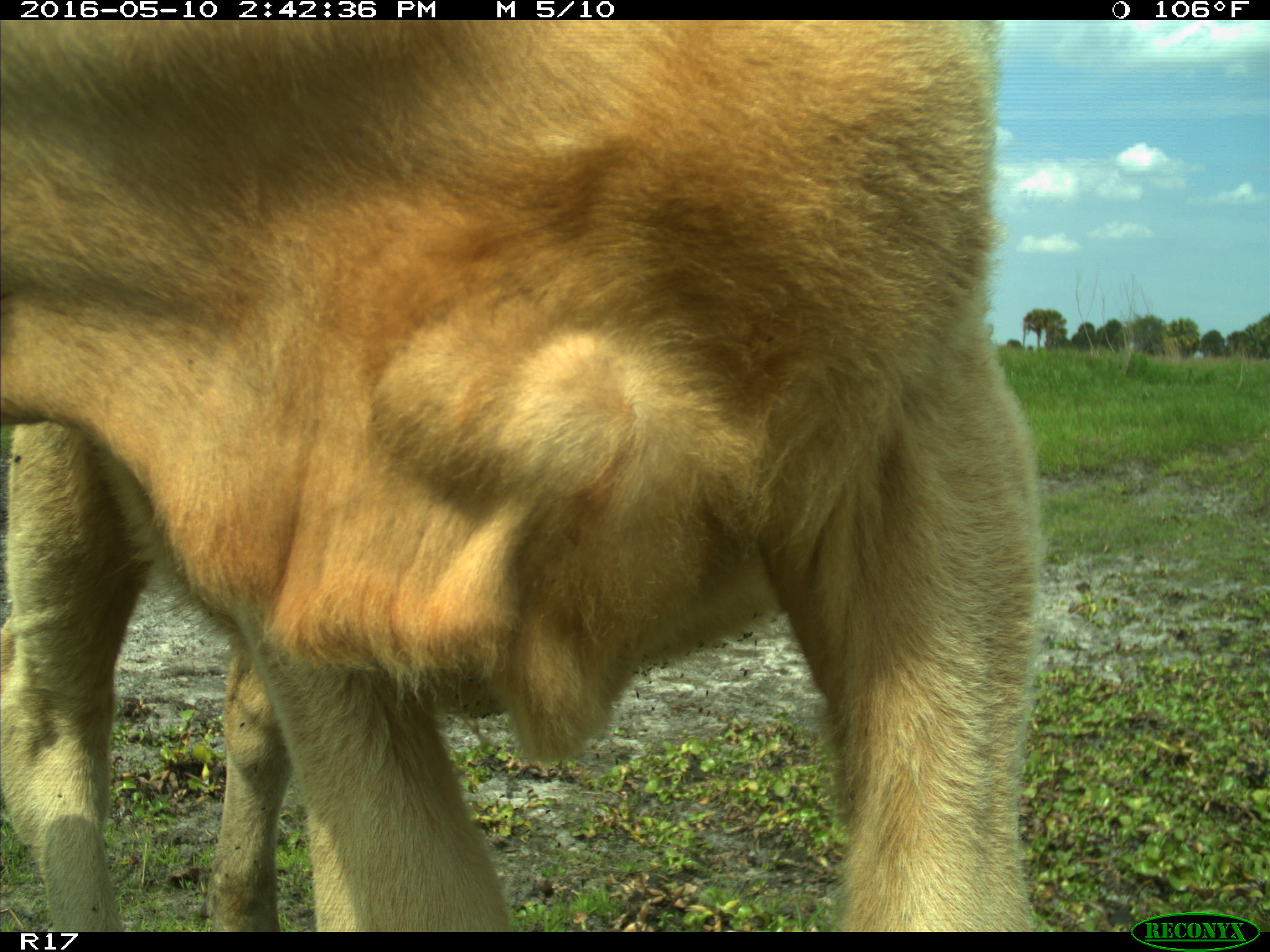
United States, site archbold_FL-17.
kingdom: Animalia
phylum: Chordata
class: Mammalia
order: Artiodactyla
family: Bovidae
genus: Bos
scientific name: Bos taurus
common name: domestic cow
Bos taurus (domestic cow).